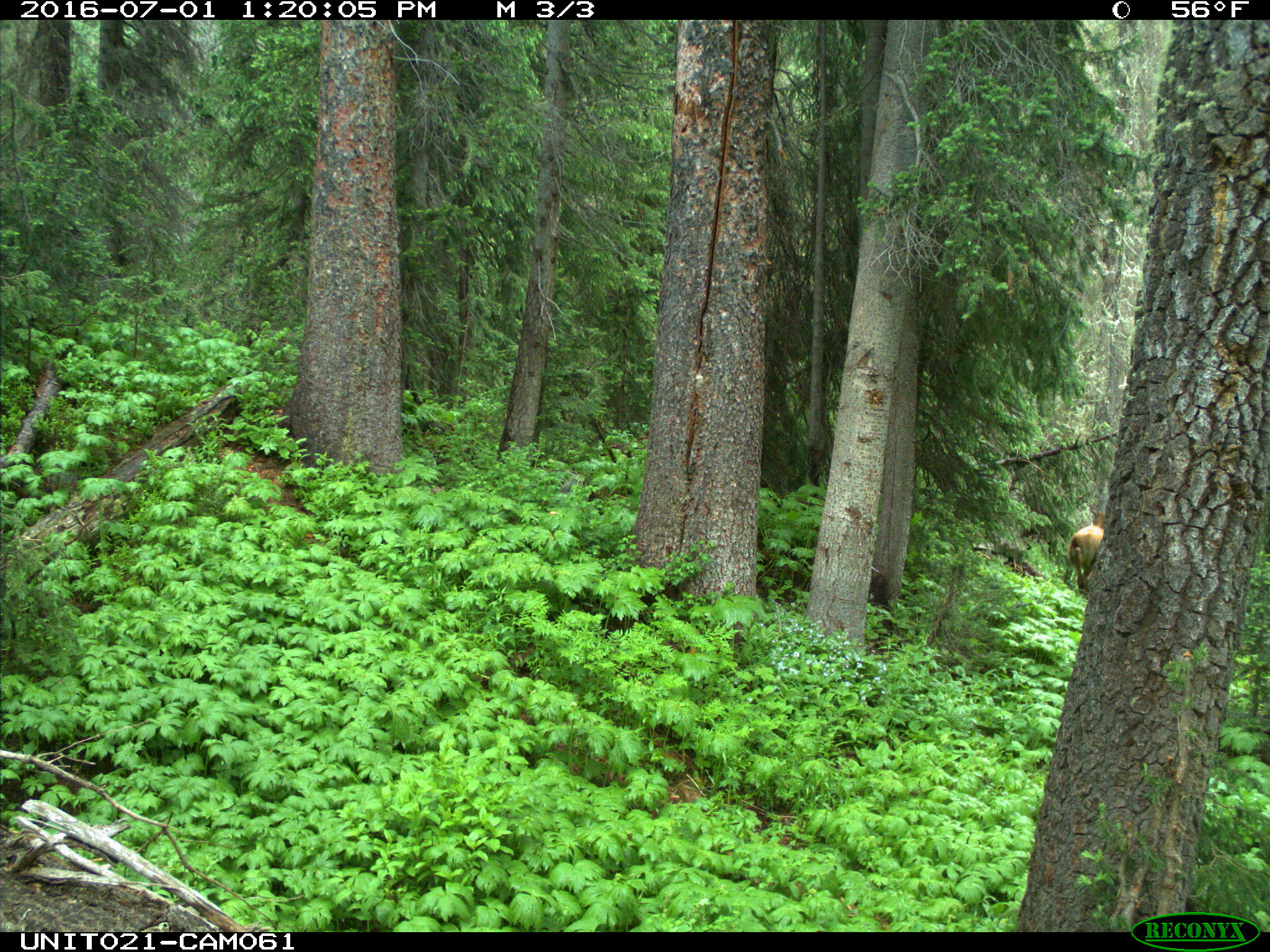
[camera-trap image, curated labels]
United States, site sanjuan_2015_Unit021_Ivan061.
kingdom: Animalia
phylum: Chordata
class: Mammalia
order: Artiodactyla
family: Cervidae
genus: Cervus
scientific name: Cervus elaphus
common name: red deer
Cervus elaphus (red deer).